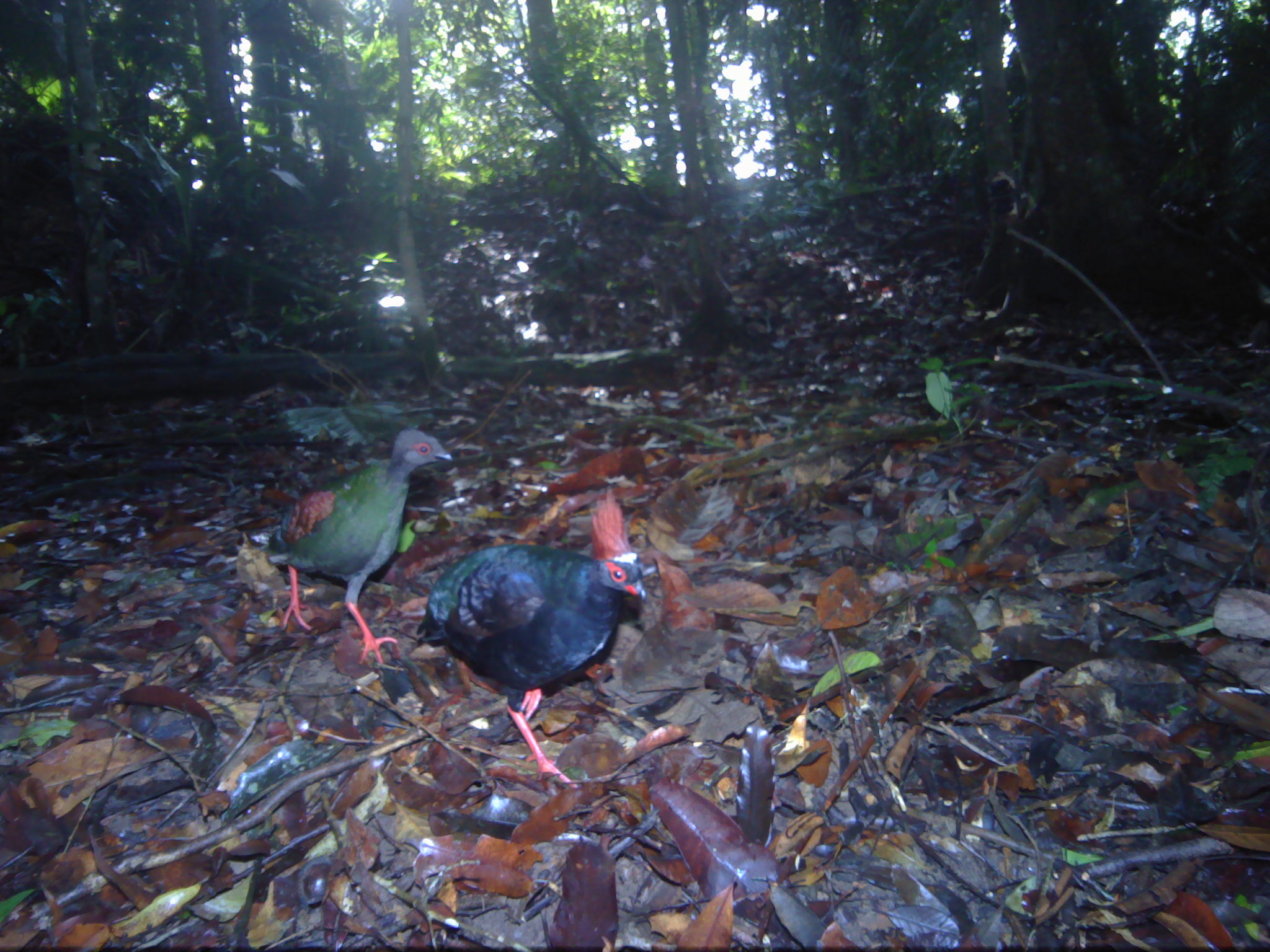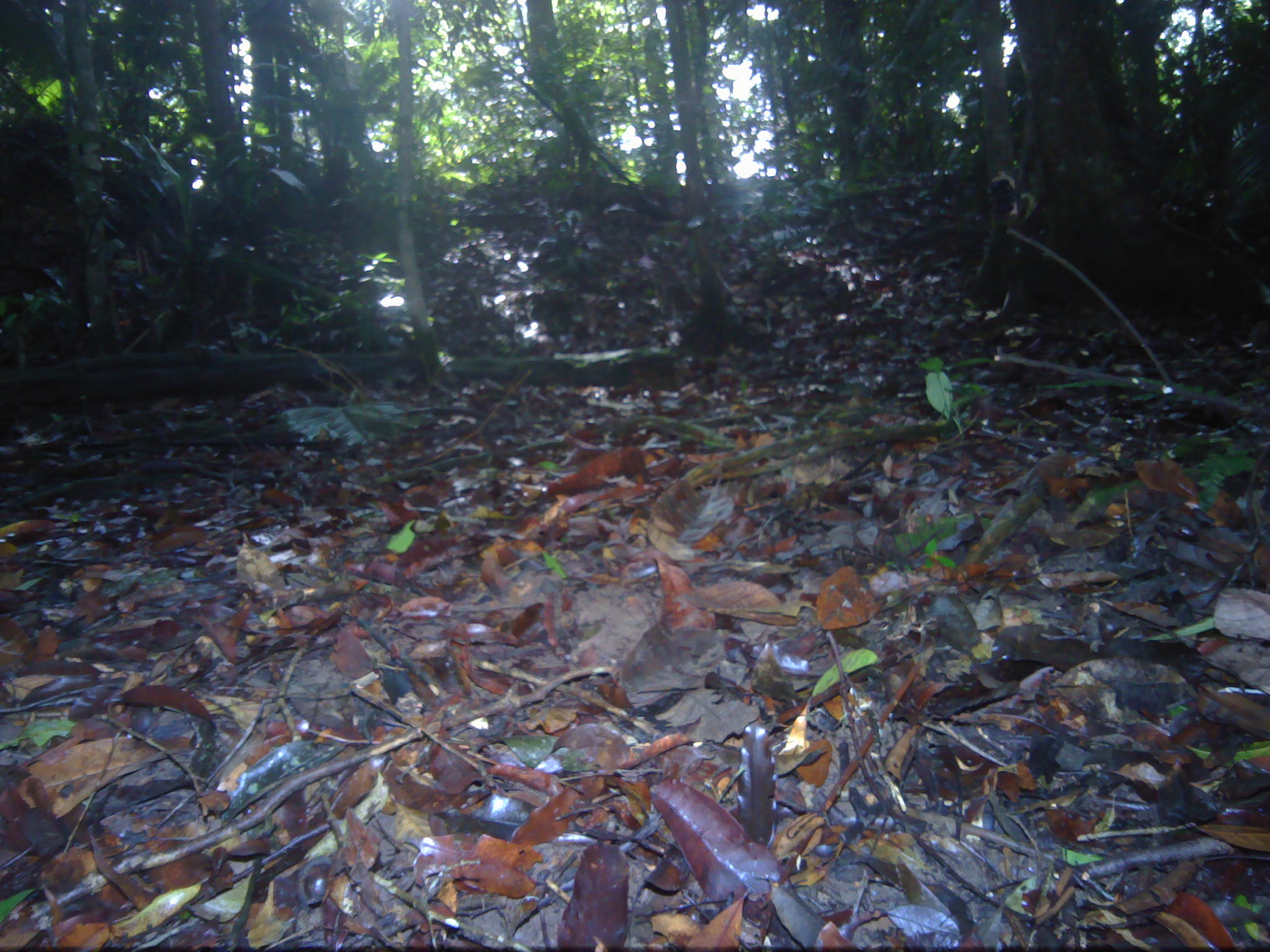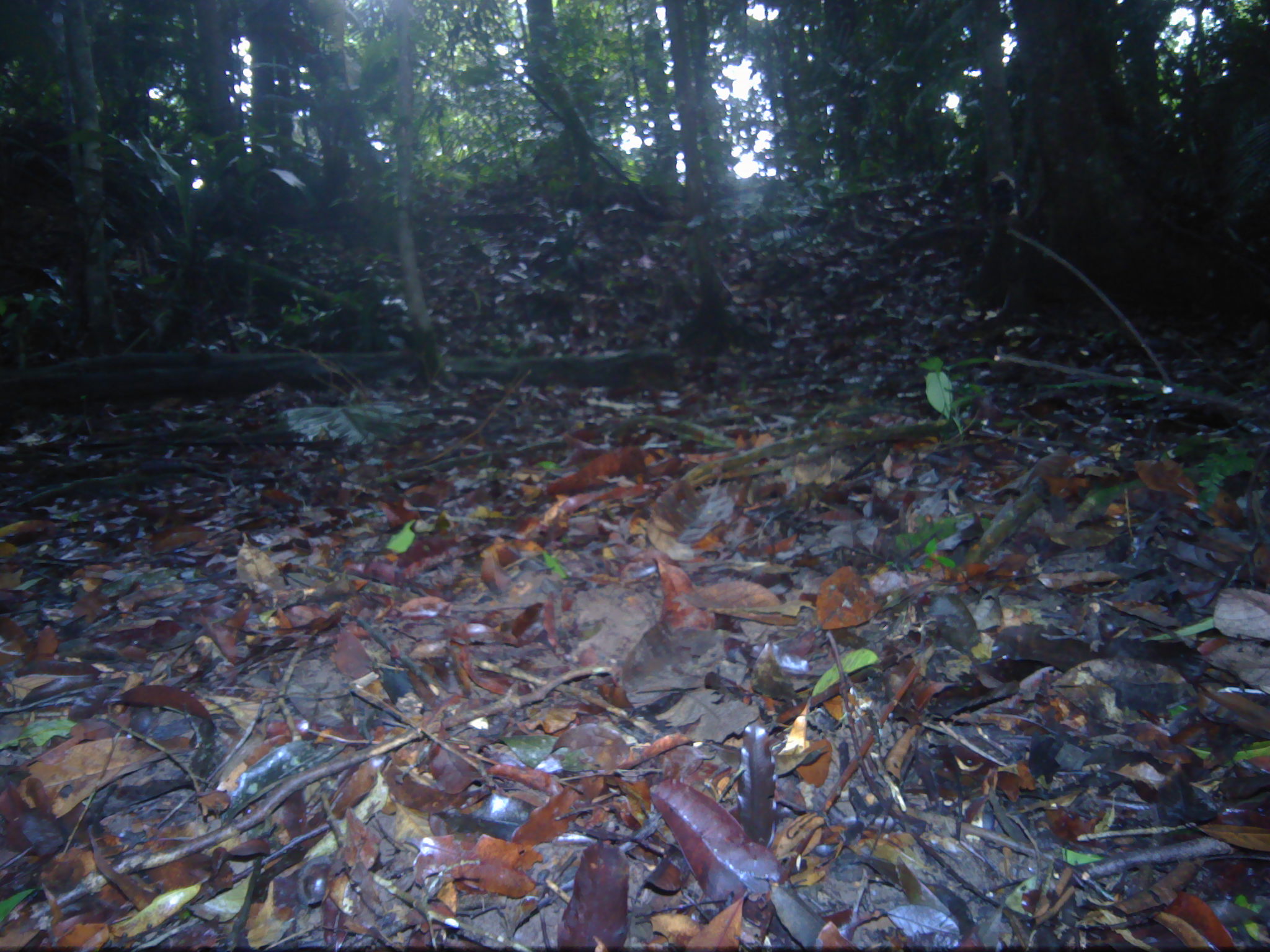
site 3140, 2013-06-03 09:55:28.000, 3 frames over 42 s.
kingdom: Animalia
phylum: Chordata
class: Aves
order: Galliformes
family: Phasianidae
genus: Rollulus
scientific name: Rollulus rouloul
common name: crested partridge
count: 2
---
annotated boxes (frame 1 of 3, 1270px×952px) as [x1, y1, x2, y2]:
rollulus rouloul: [411, 484, 649, 795]; [248, 425, 452, 672]